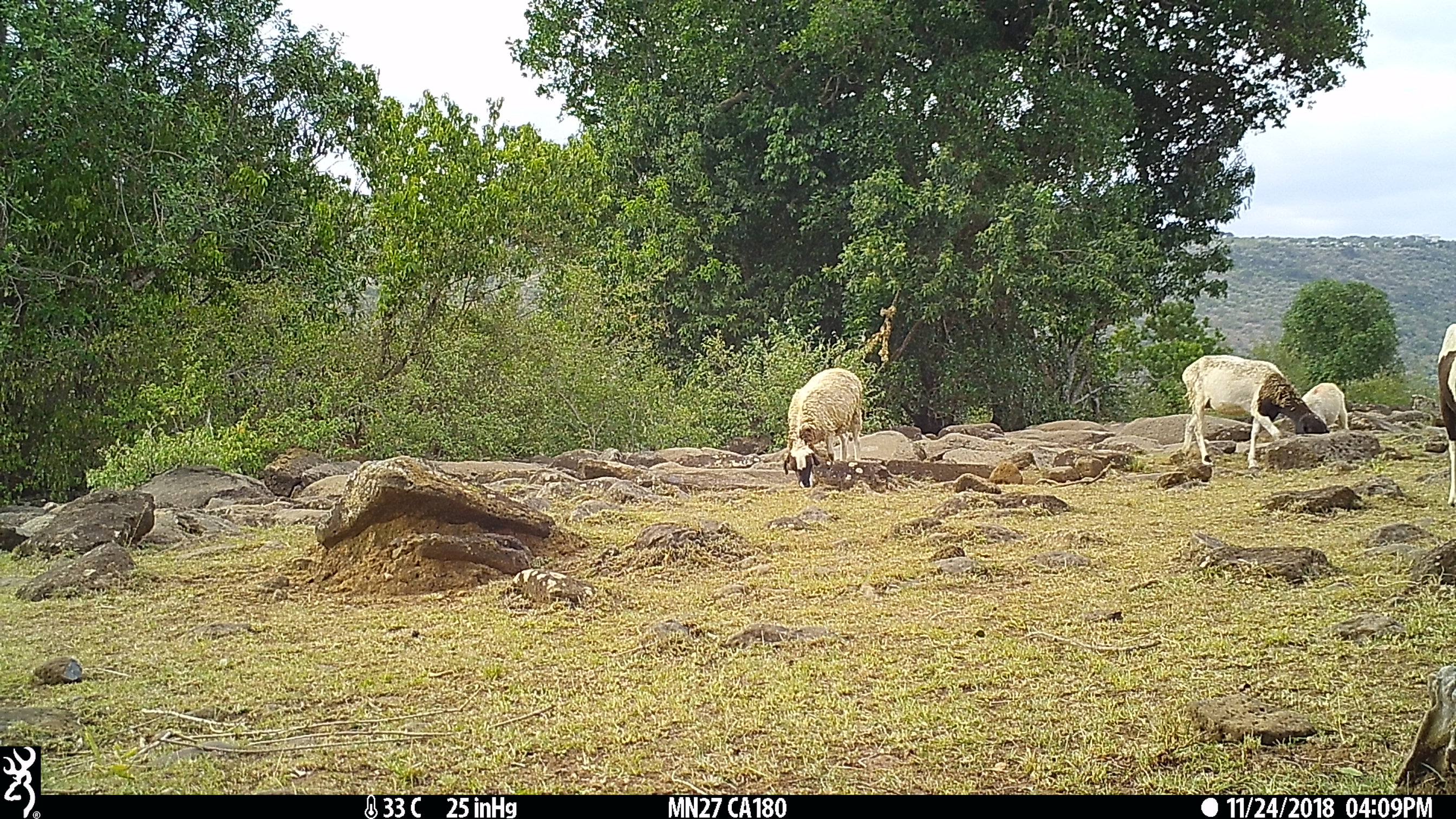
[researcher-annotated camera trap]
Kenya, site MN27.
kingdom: Animalia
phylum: Chordata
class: Mammalia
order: Artiodactyla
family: Bovidae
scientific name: Bovidae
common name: sheep or goat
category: shoat